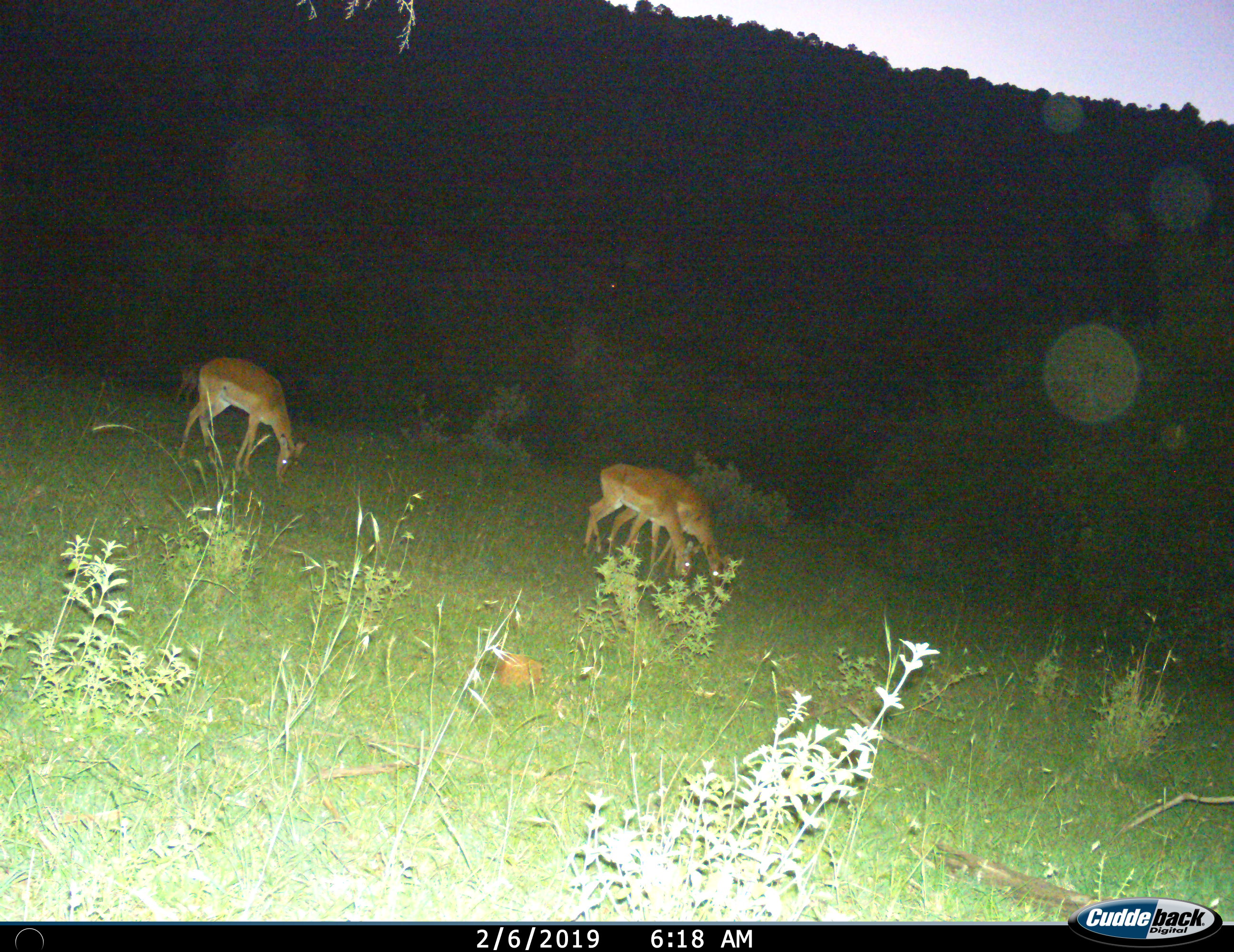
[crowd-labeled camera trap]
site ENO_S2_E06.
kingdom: Animalia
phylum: Chordata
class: Mammalia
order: Artiodactyla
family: Bovidae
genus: Aepyceros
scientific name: Aepyceros melampus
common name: impala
Impala (Aepyceros melampus), count 4. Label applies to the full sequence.